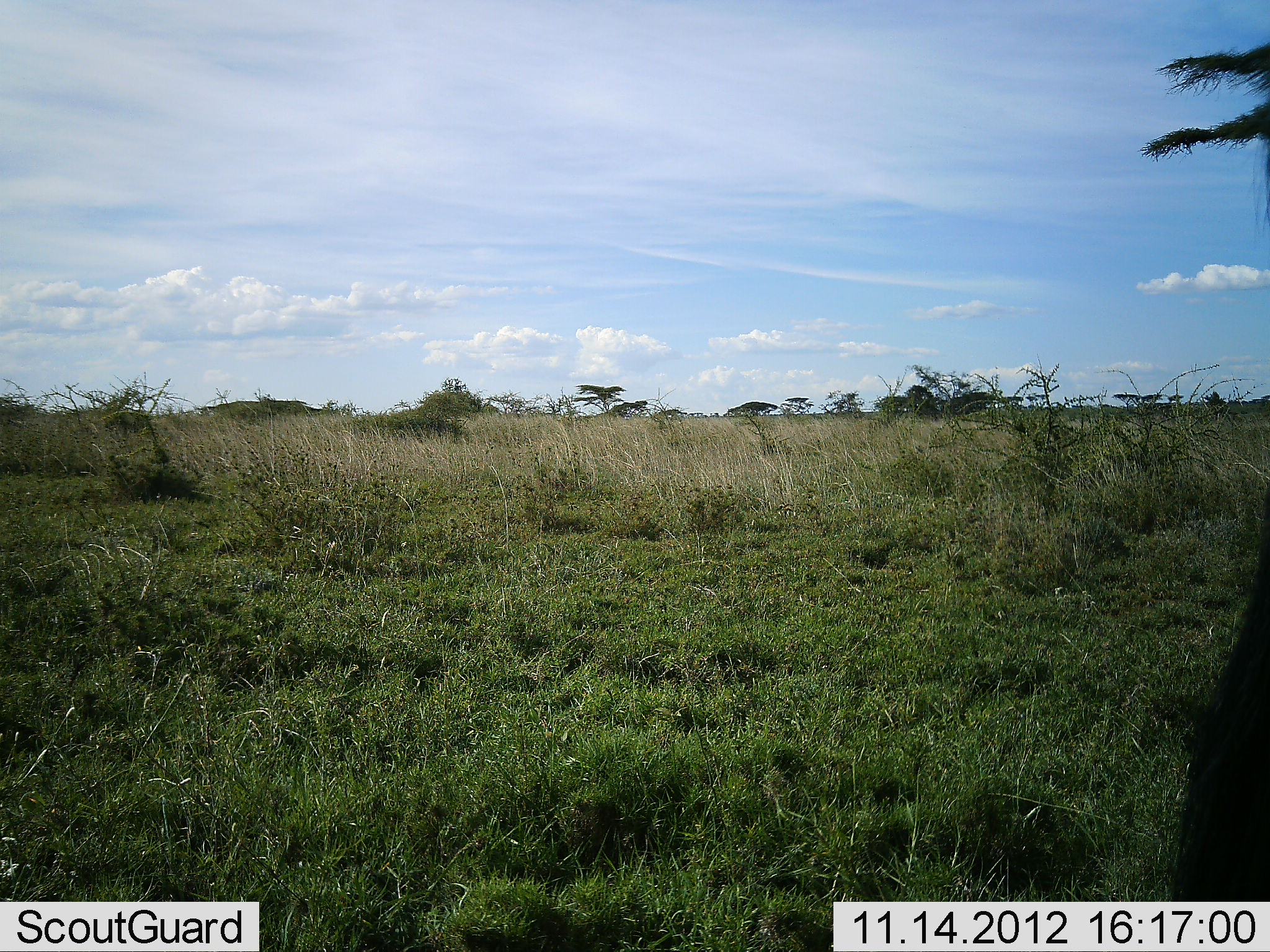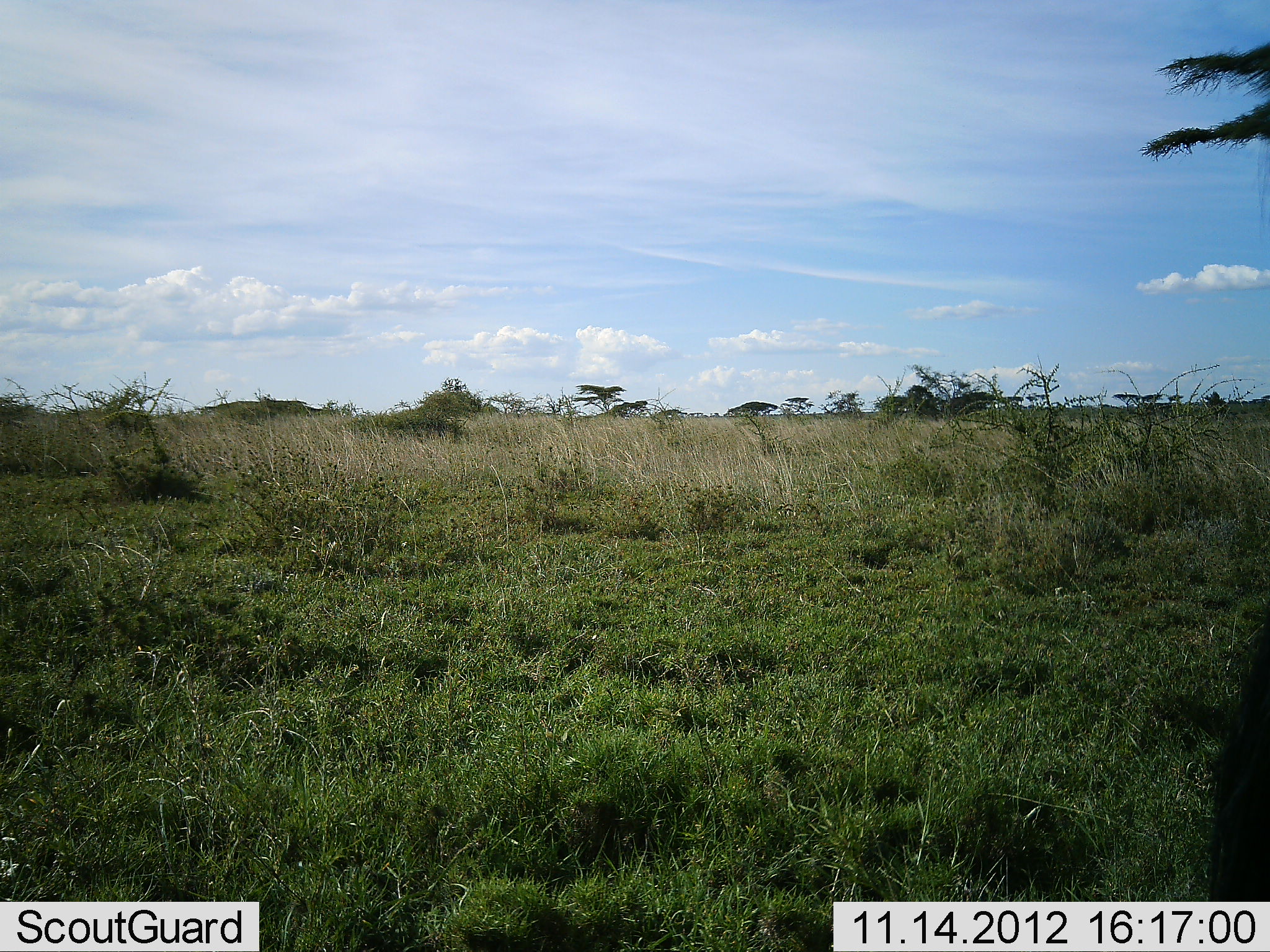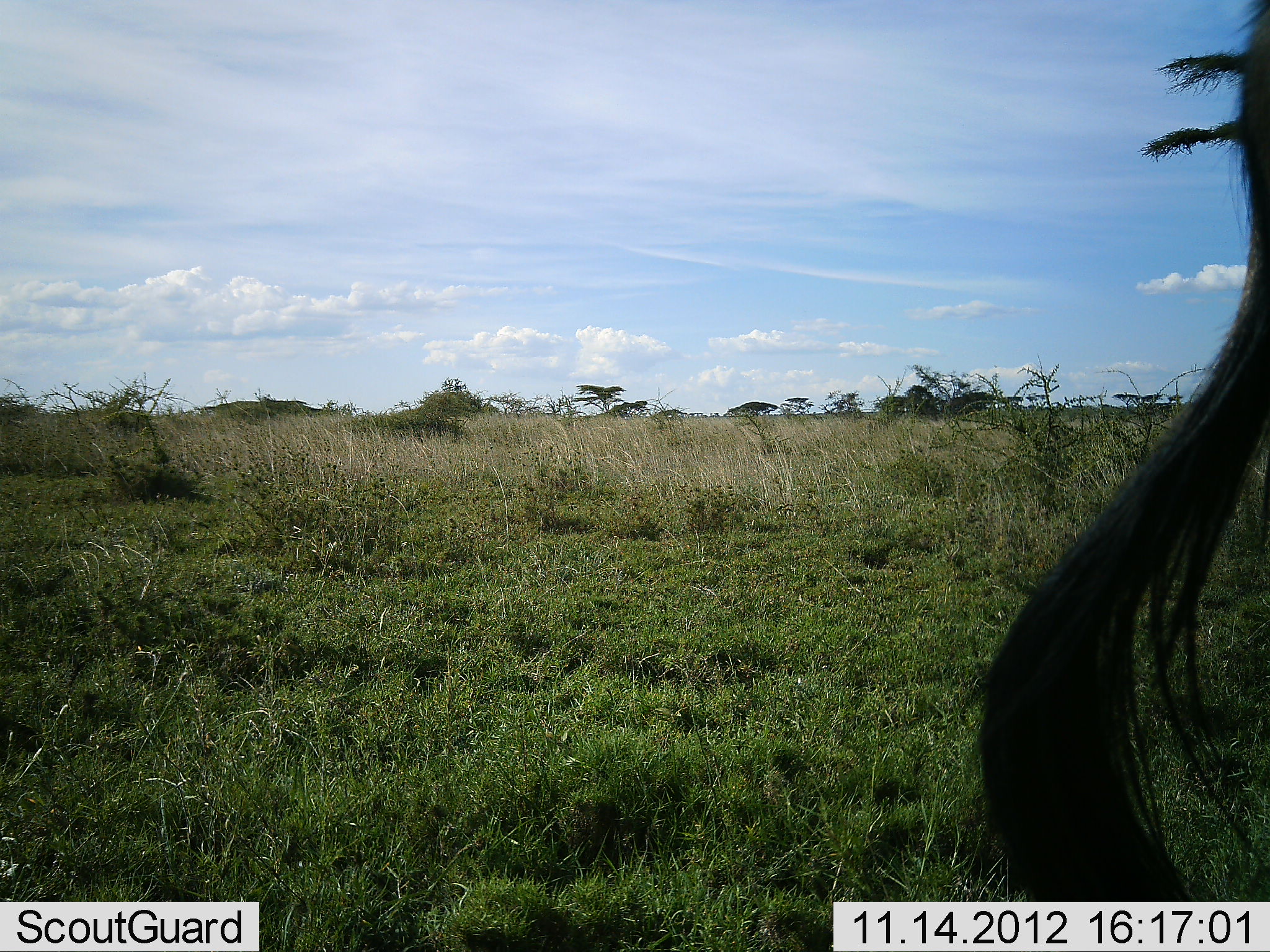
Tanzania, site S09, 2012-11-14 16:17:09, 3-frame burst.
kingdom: Animalia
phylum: Chordata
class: Mammalia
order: Artiodactyla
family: Bovidae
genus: Connochaetes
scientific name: Connochaetes taurinus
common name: blue wildebeest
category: wildebeest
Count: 1.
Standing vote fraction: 91%.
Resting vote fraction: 0%.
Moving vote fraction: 13%.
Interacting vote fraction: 0%.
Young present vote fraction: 0%.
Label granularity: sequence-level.